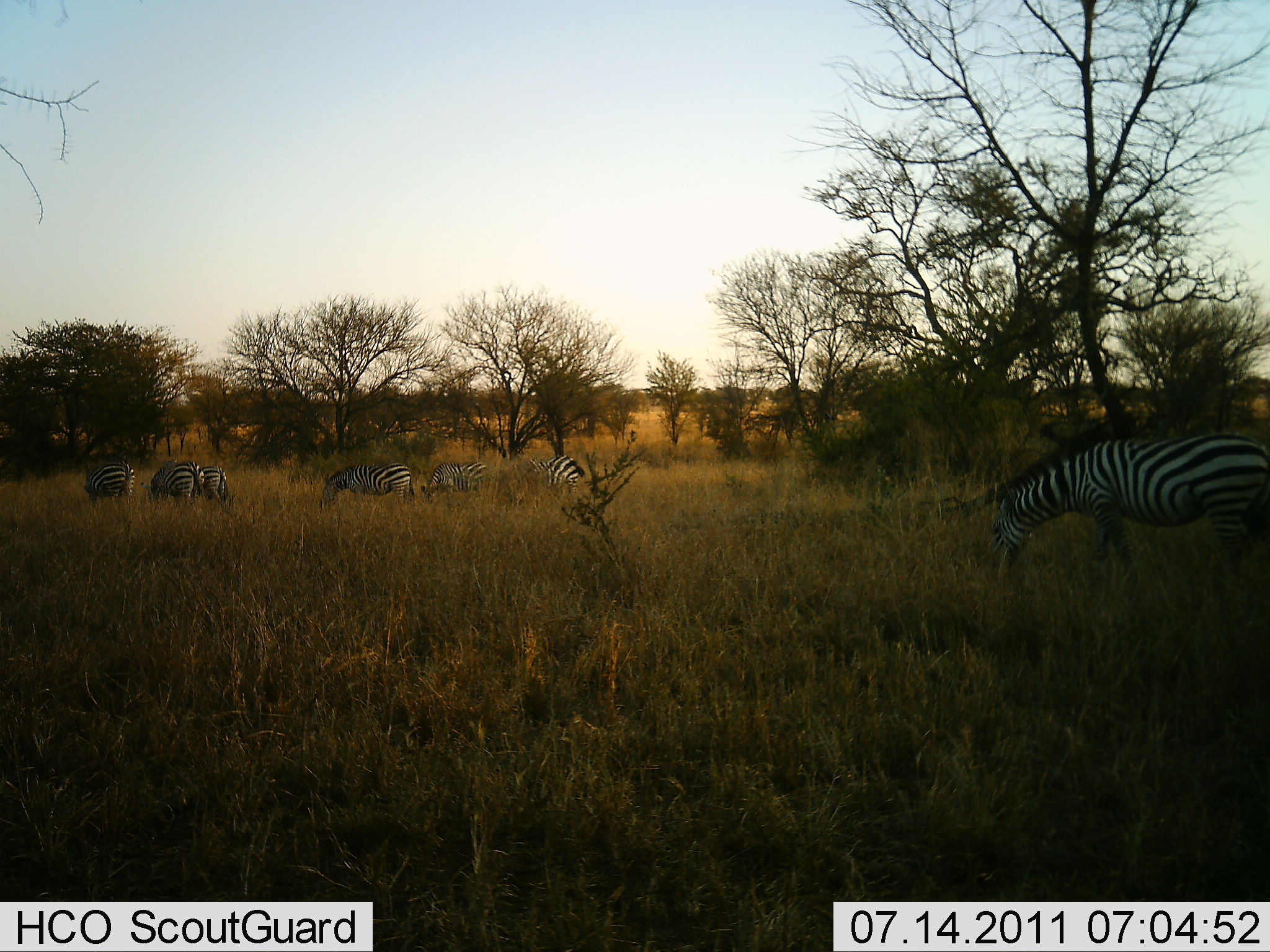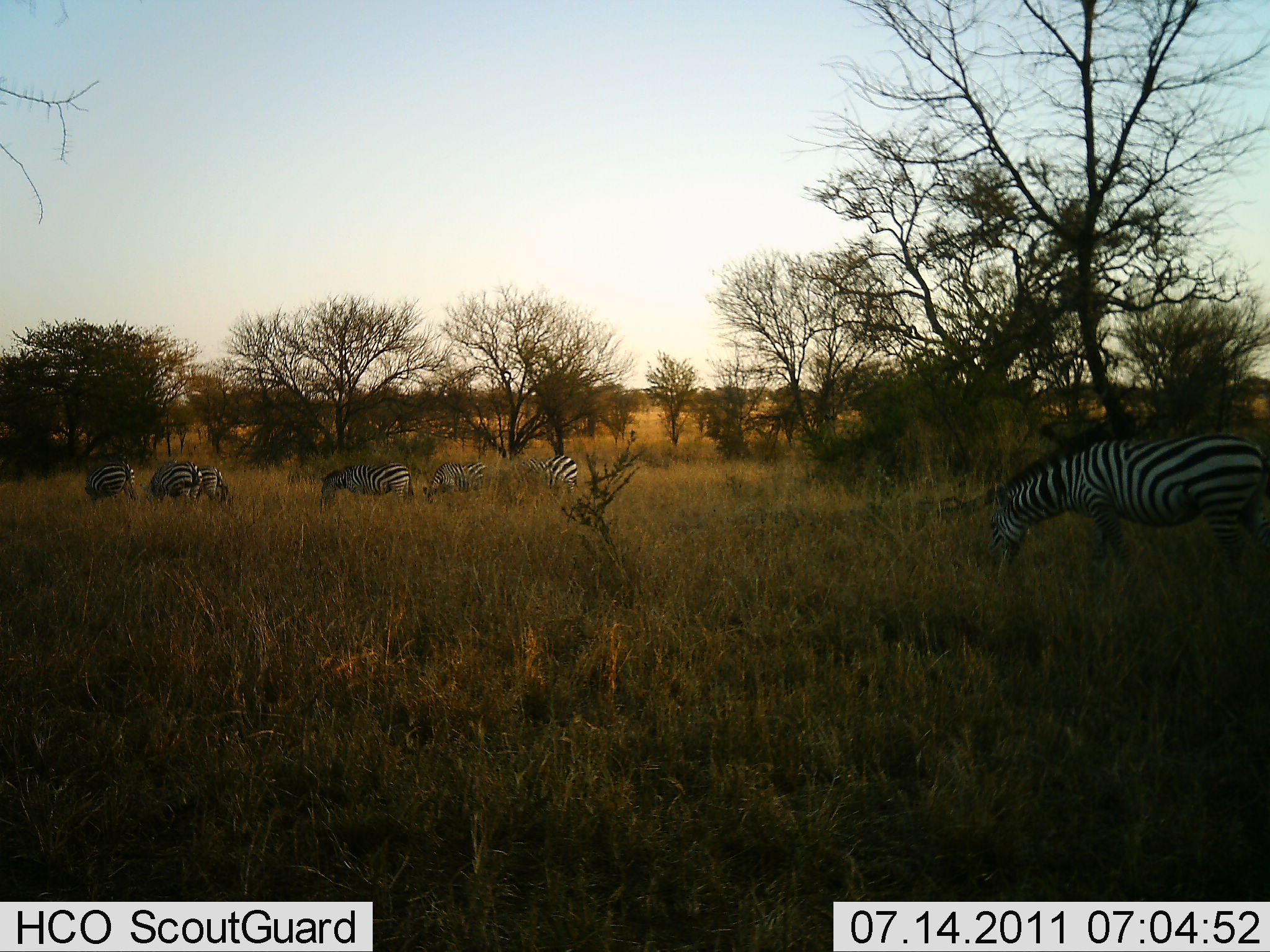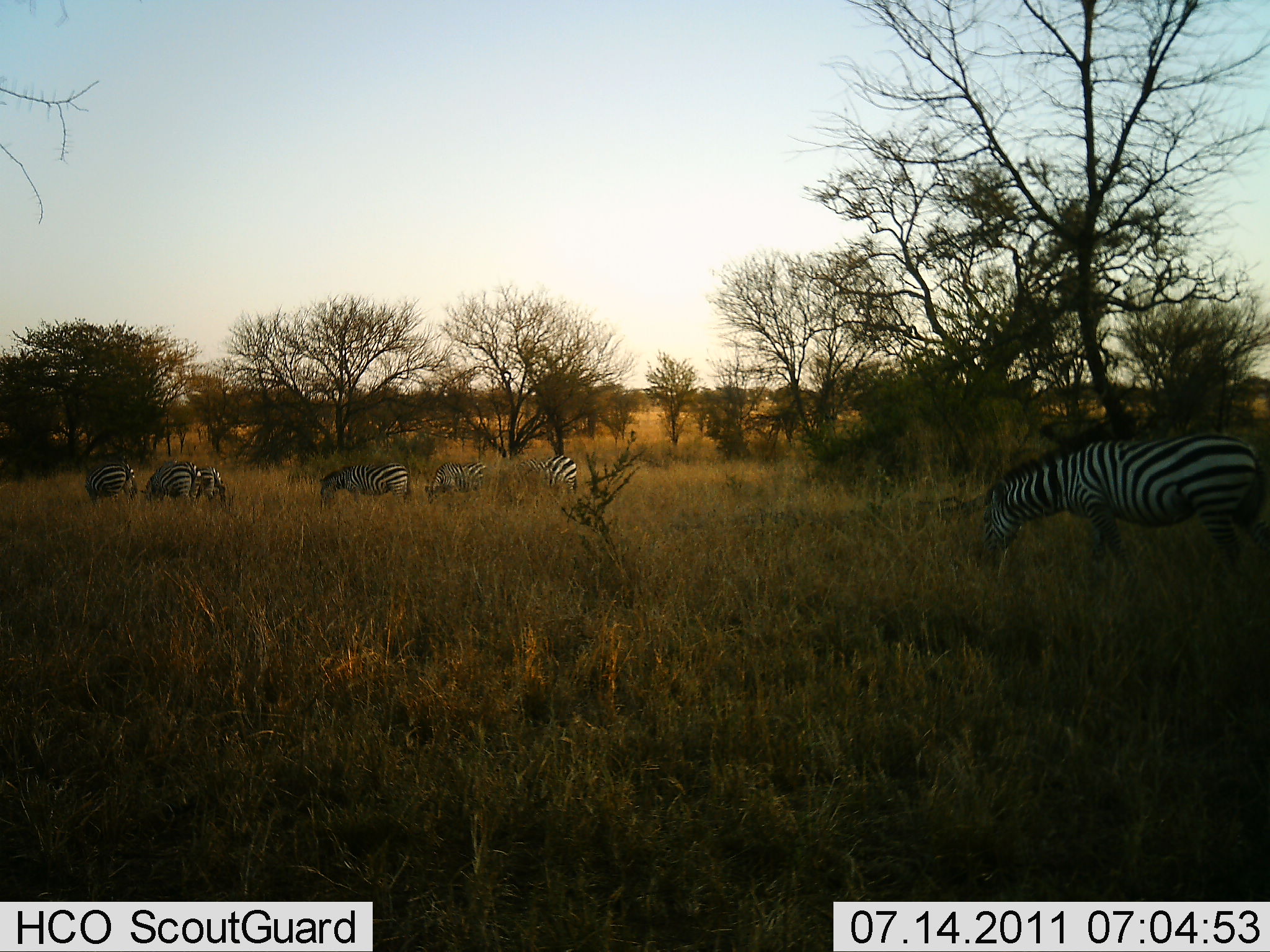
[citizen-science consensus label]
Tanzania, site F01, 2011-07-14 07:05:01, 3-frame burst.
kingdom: Animalia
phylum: Chordata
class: Mammalia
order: Perissodactyla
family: Equidae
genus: Equus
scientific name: Equus quagga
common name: plains zebra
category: zebra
Zebra (plains zebra) (Equus quagga), count 7. Behavior (volunteer vote fractions): standing 27%, resting 0%, moving 18%, interacting 0%. Young present (vote fraction): 0%. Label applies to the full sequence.